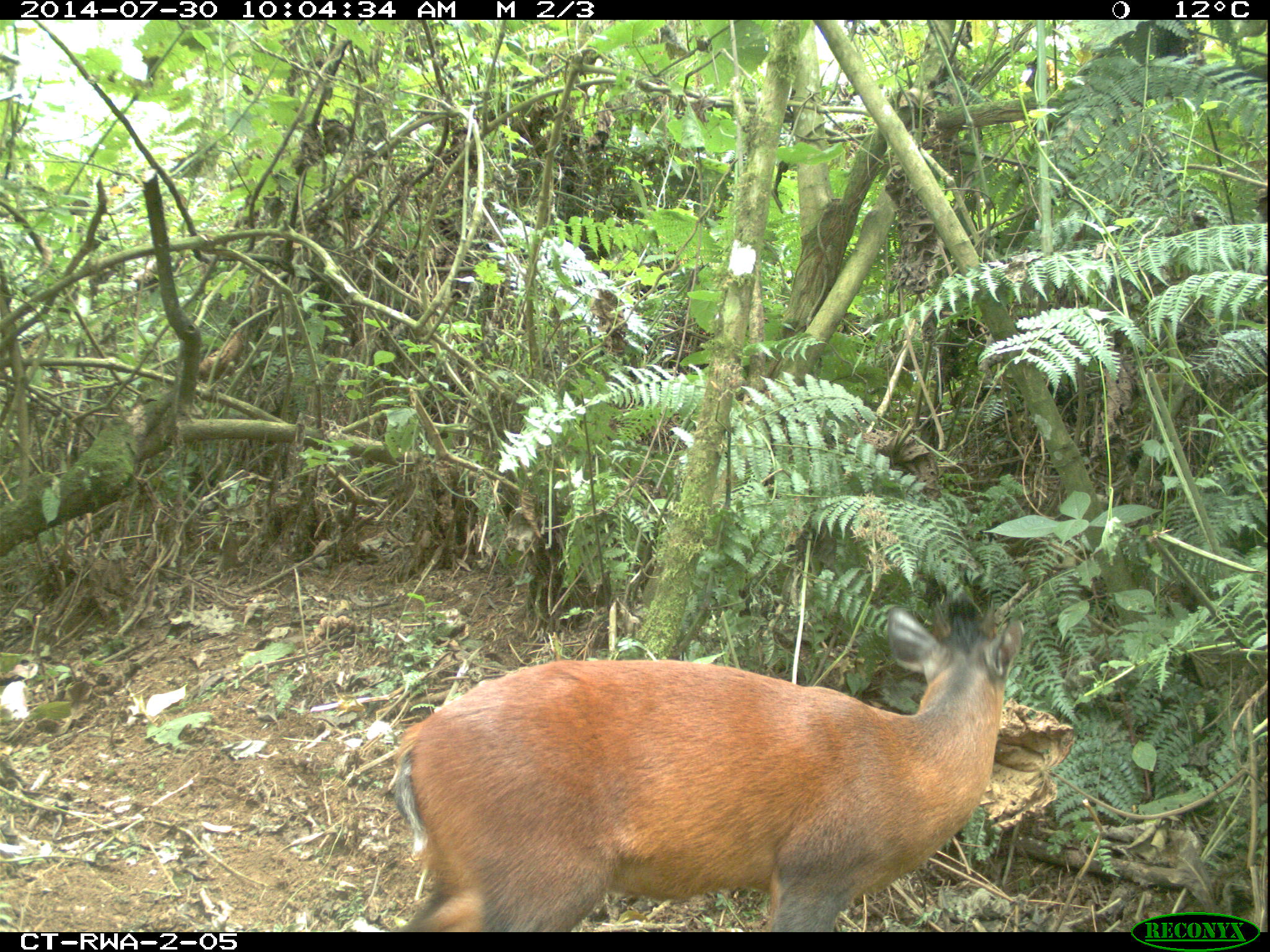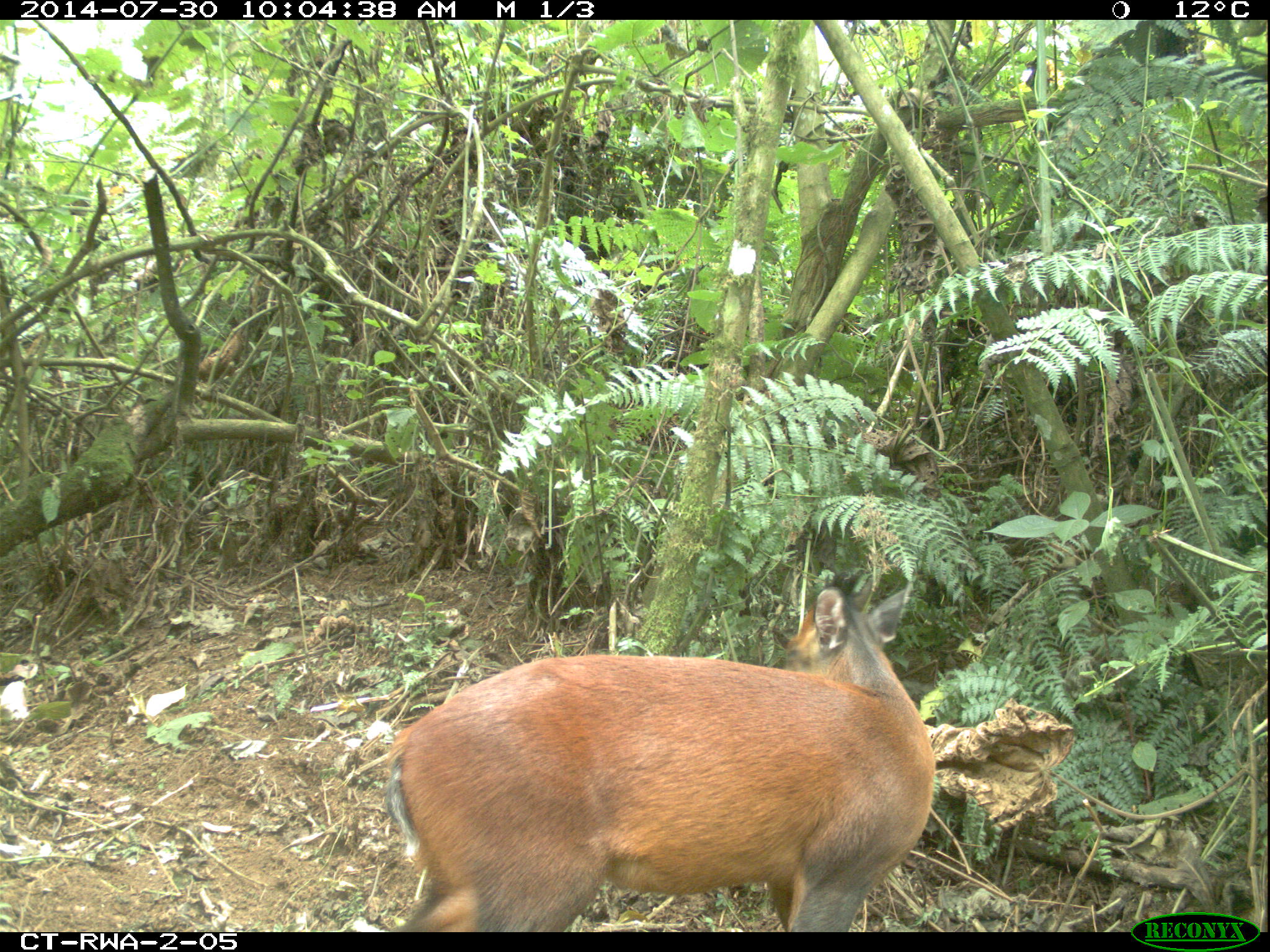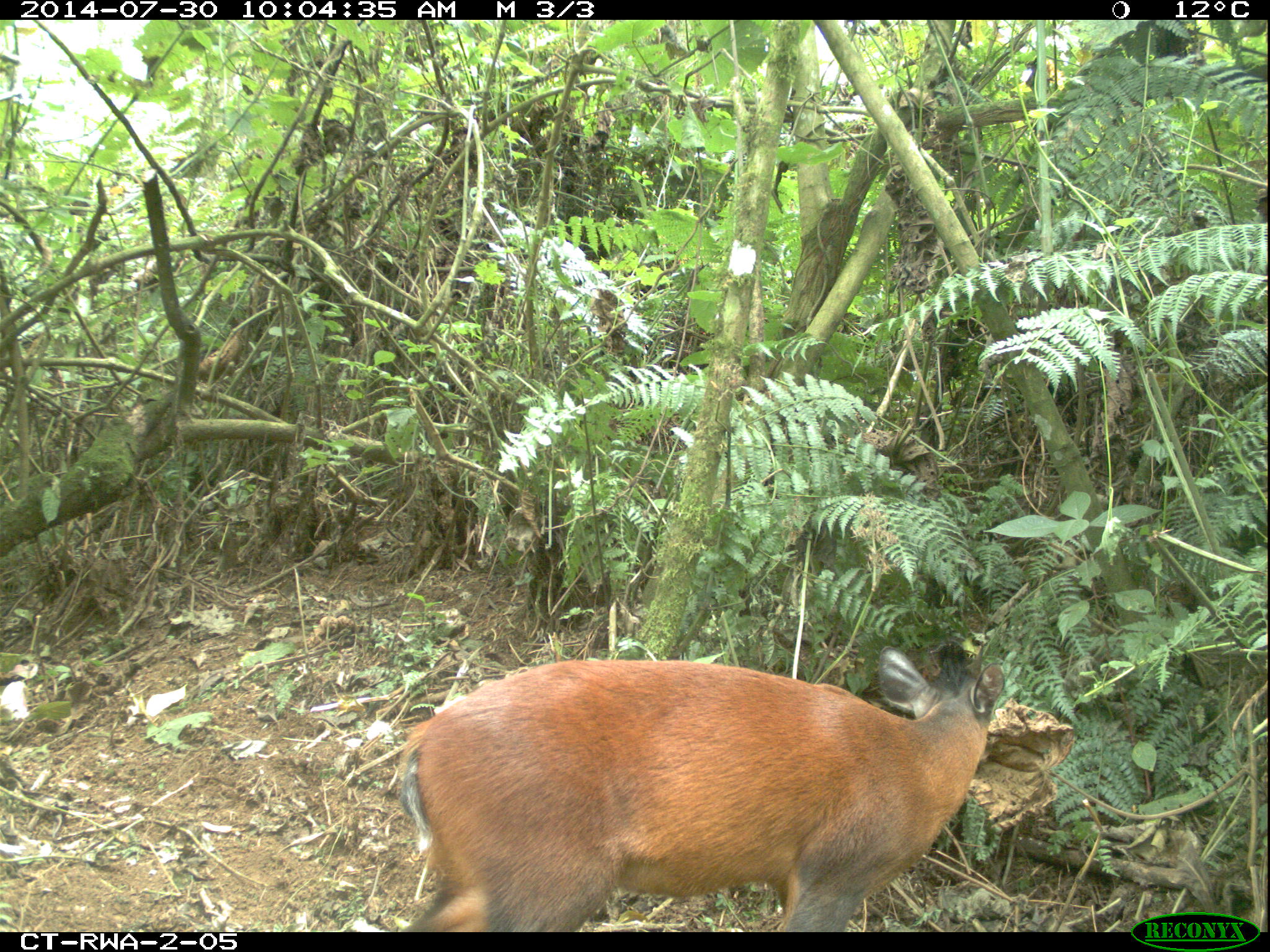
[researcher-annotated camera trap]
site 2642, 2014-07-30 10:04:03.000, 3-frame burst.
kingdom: Animalia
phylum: Chordata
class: Mammalia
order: Artiodactyla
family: Bovidae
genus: Cephalophus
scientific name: Cephalophus nigrifrons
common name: black-fronted duiker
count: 1